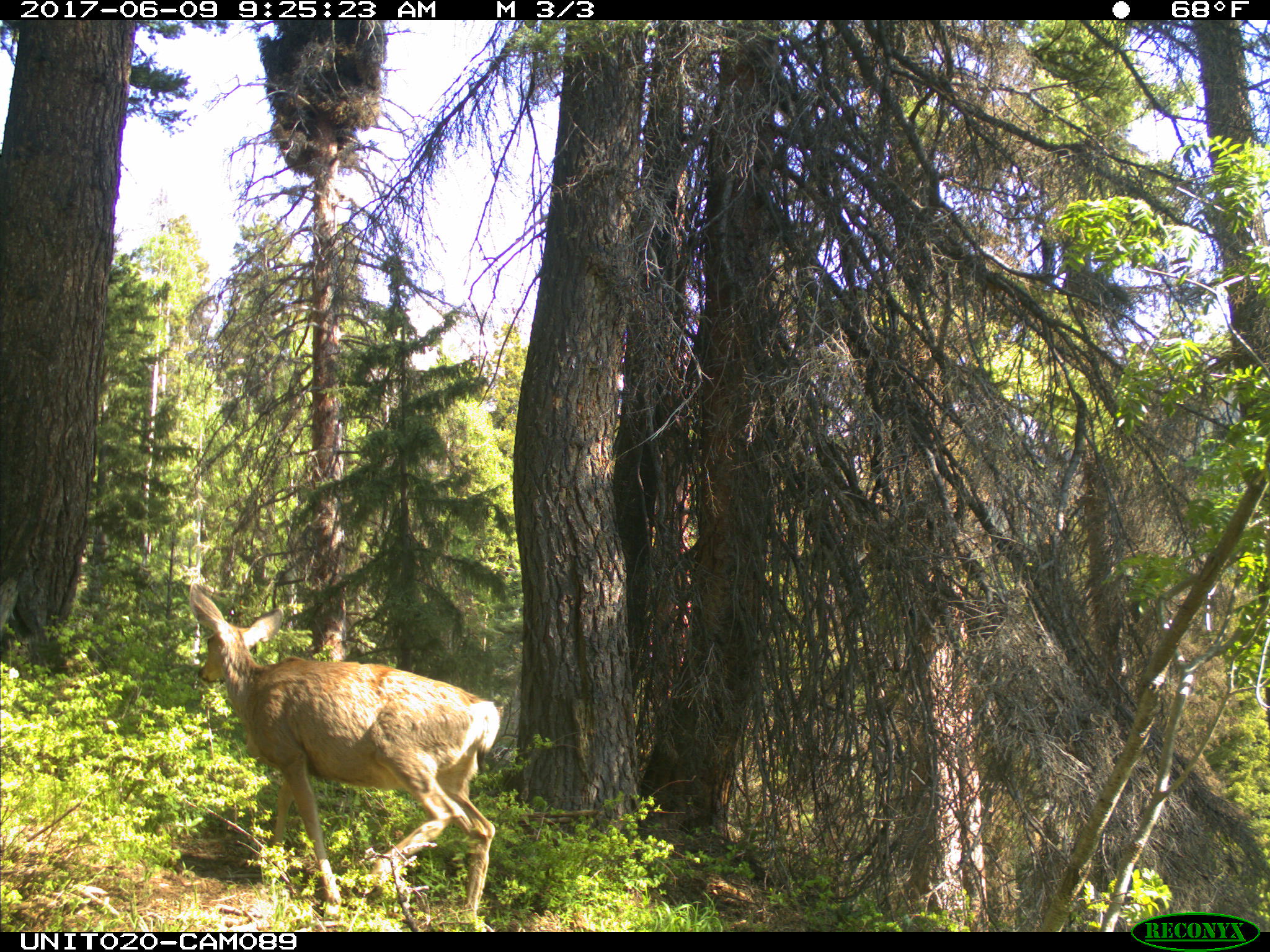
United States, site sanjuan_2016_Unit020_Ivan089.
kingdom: Animalia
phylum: Chordata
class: Mammalia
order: Artiodactyla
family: Cervidae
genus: Odocoileus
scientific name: Odocoileus hemionus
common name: mule deer